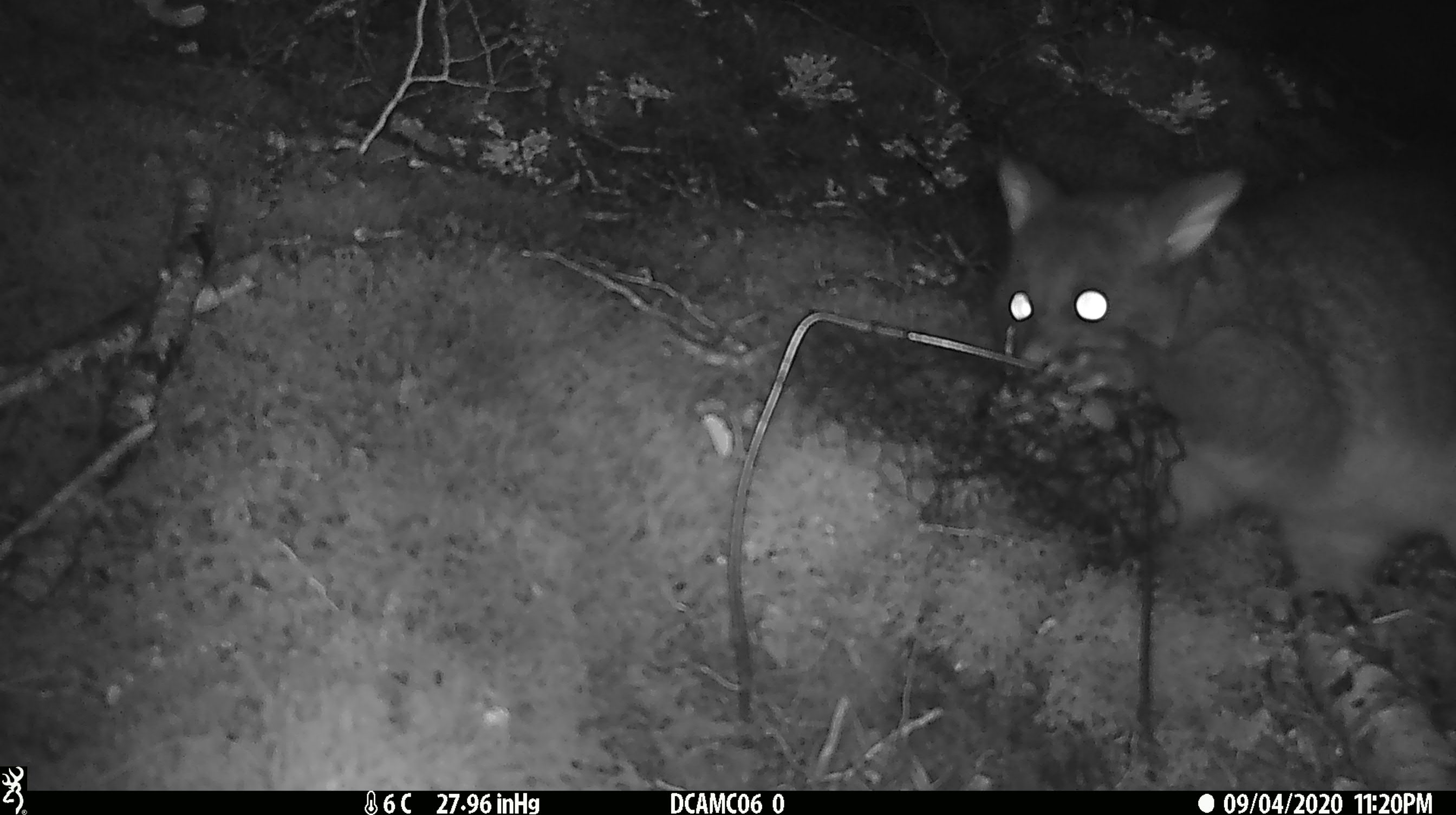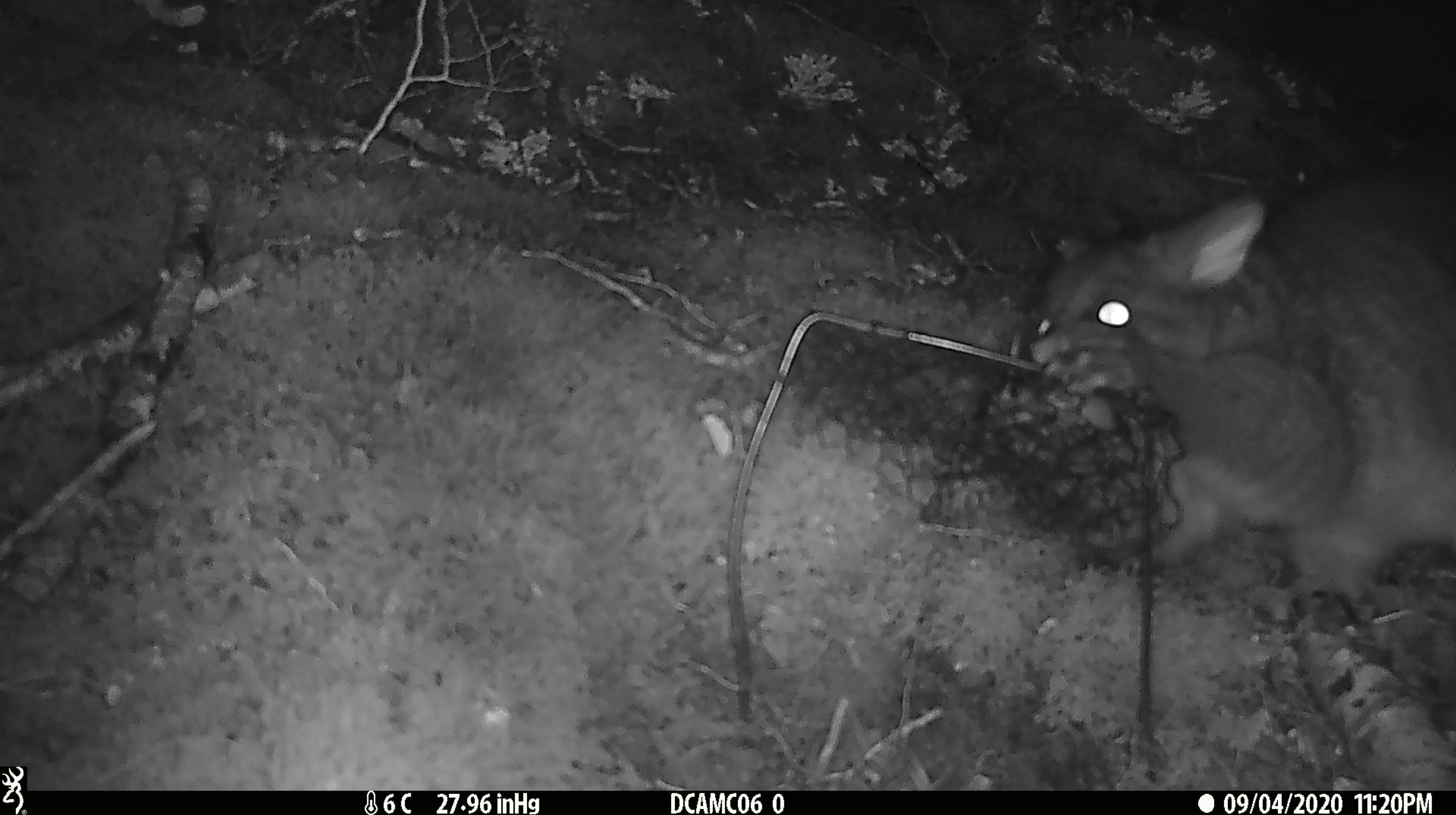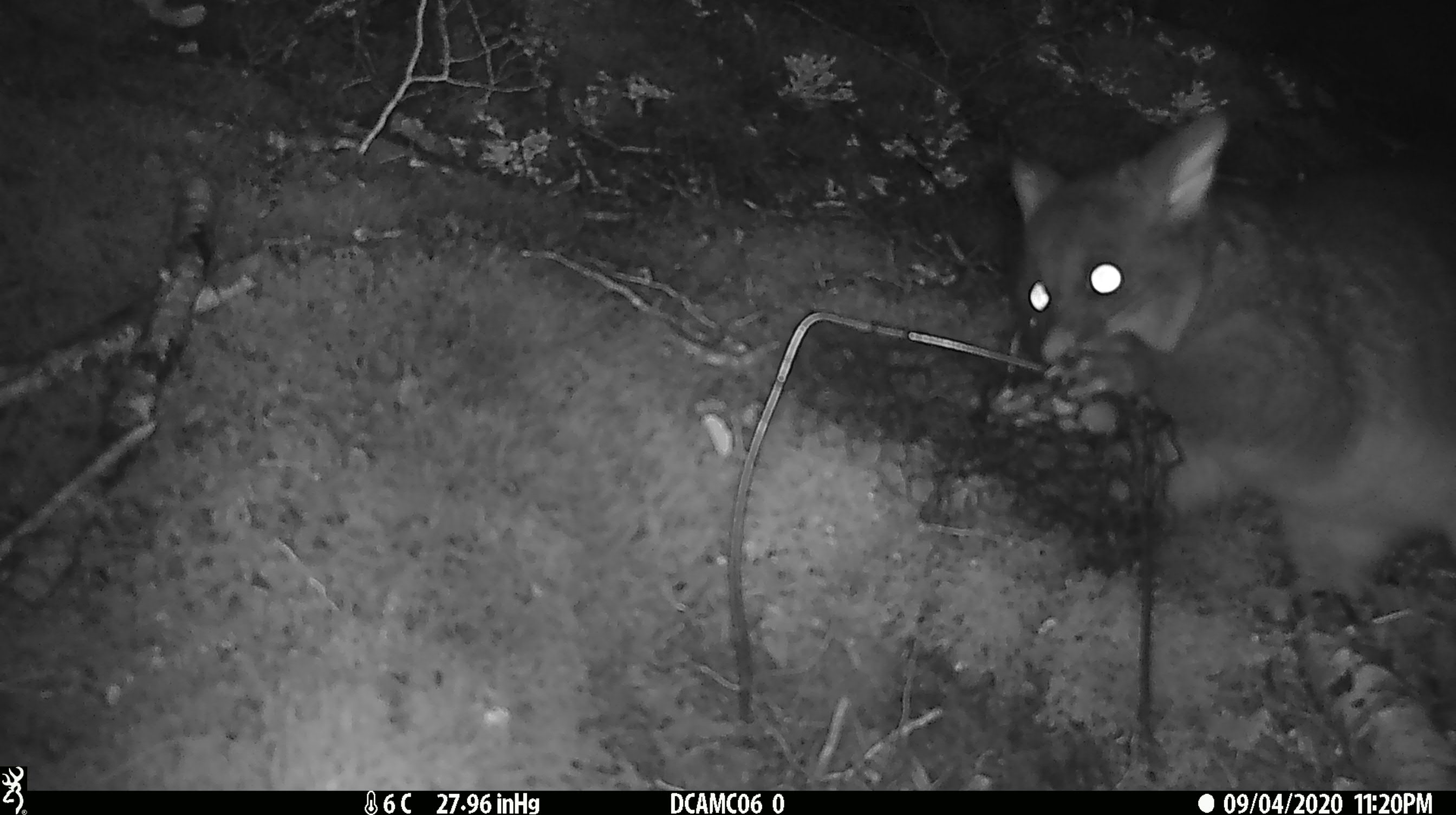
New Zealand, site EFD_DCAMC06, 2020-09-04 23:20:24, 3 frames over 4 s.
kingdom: Animalia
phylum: Chordata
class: Mammalia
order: Diprotodontia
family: Phalangeridae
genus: Trichosurus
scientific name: Trichosurus vulpecula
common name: common brushtail possum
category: possum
Possum (common brushtail possum) (Trichosurus vulpecula).